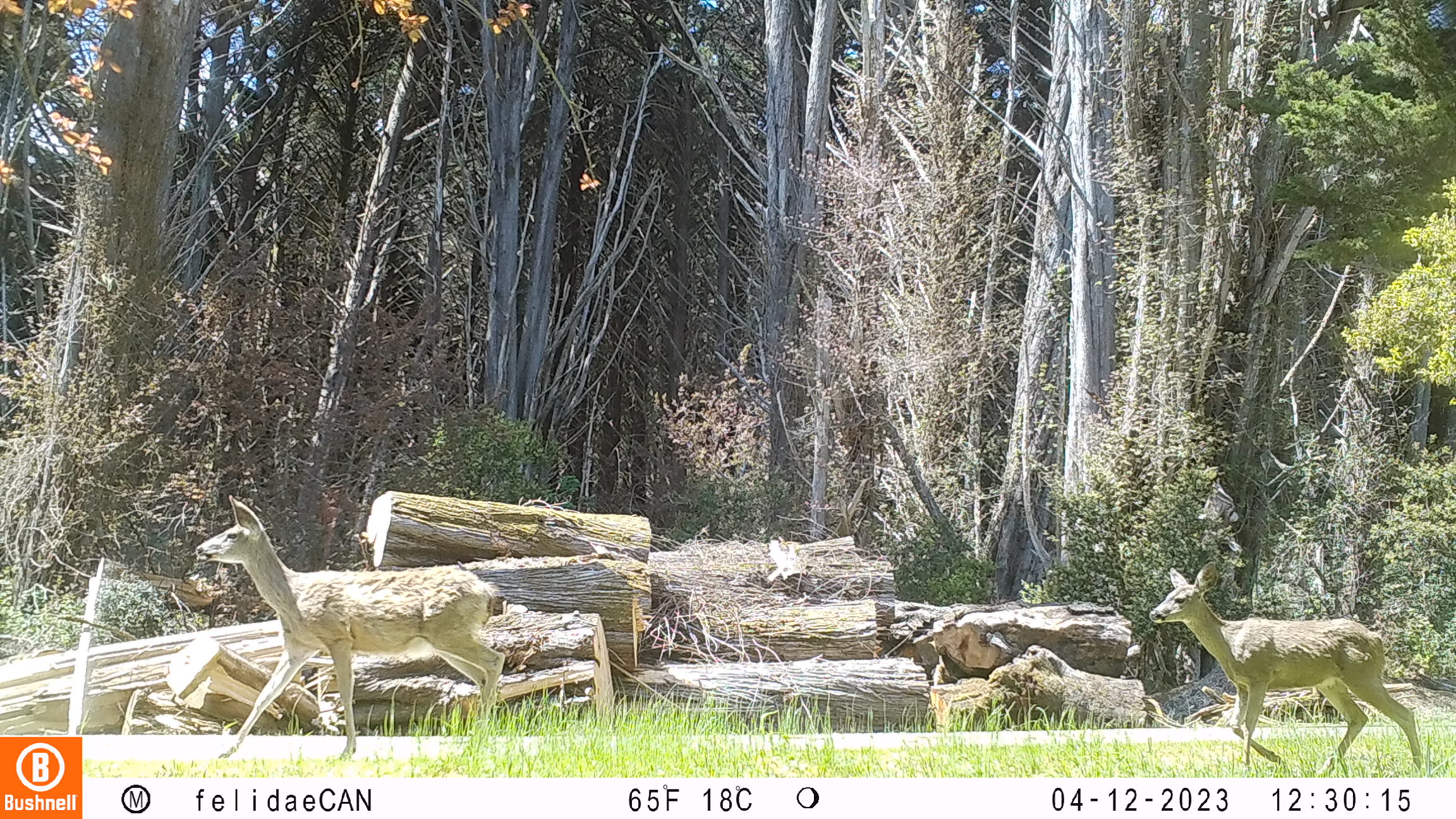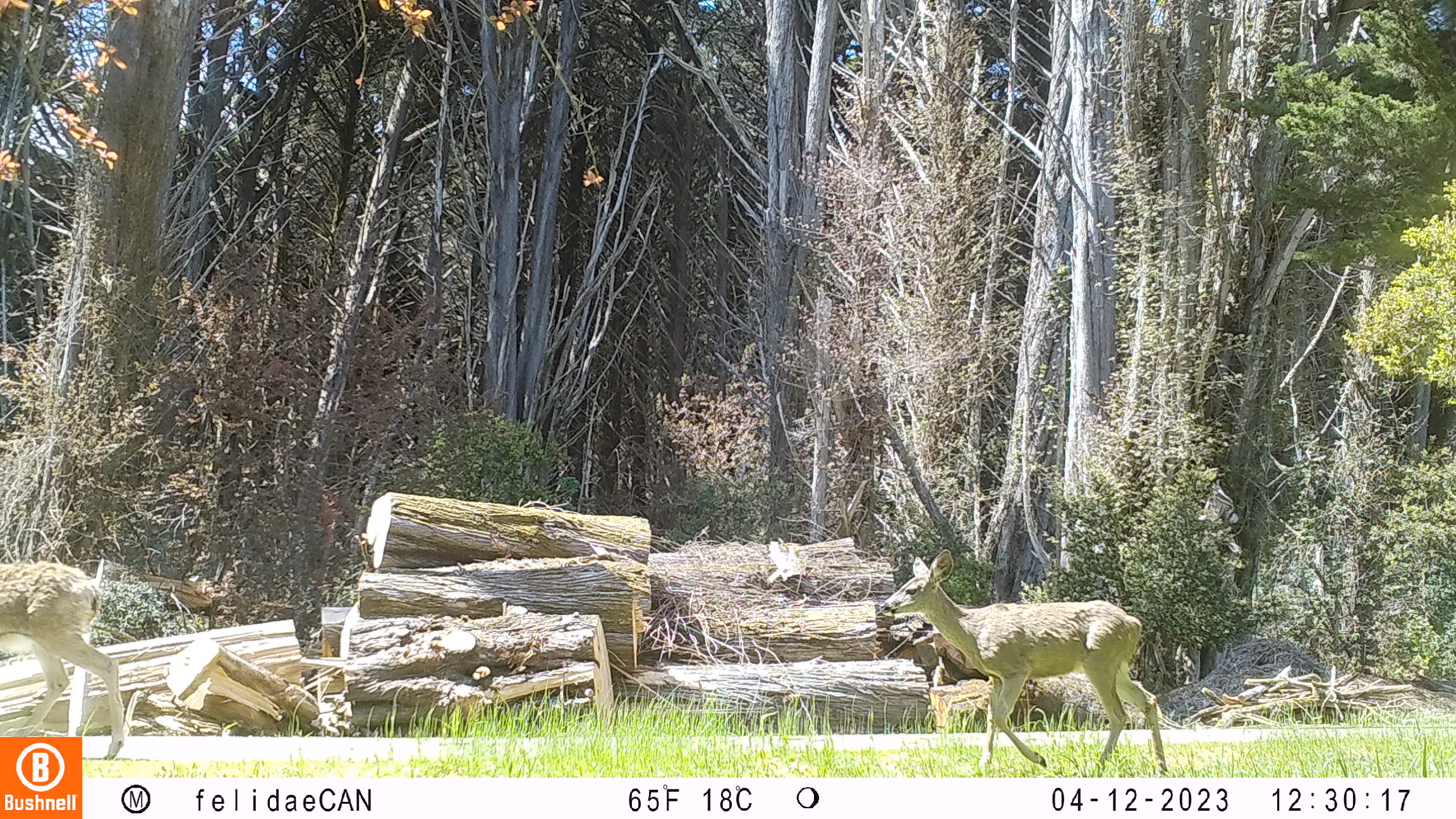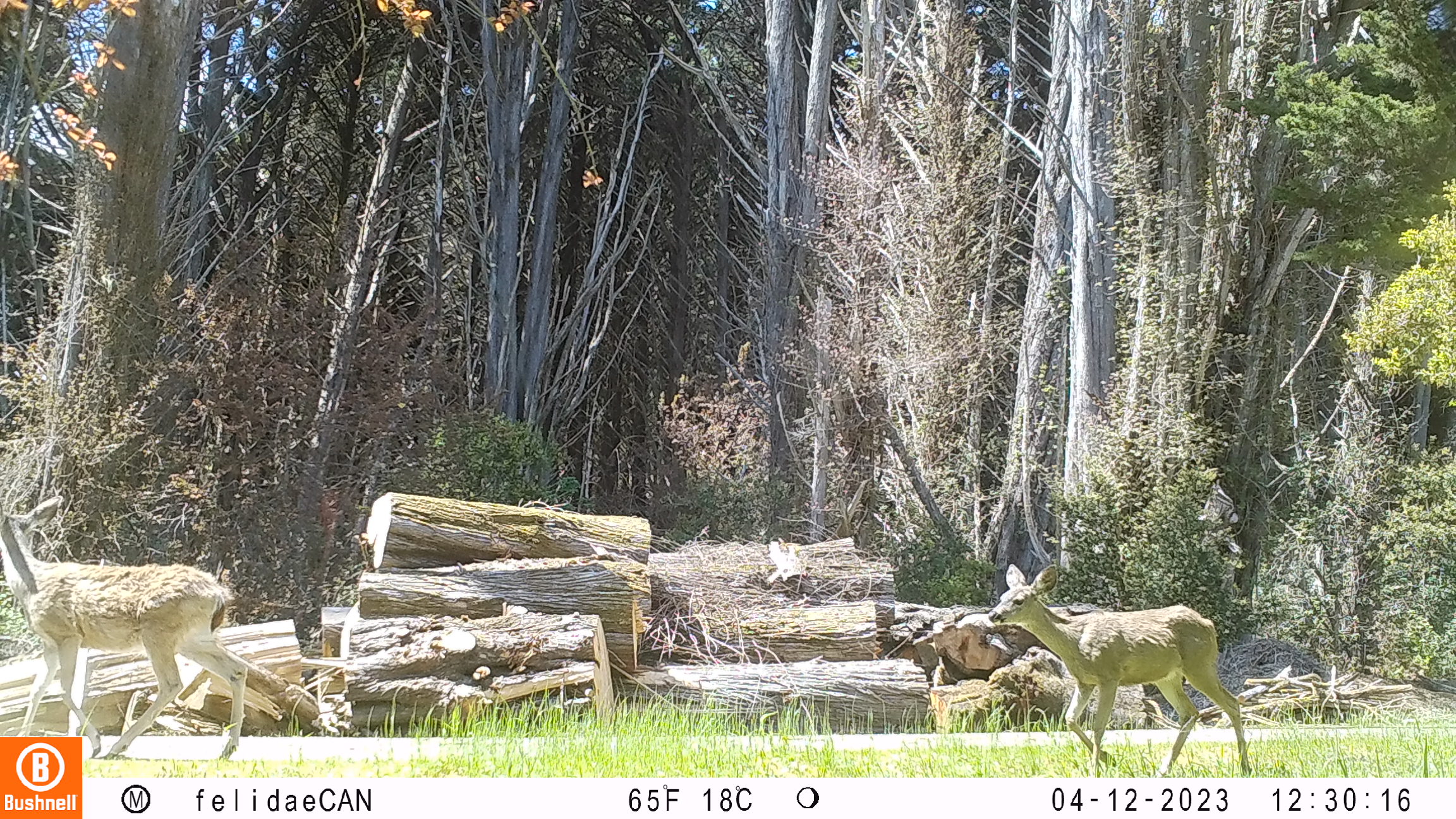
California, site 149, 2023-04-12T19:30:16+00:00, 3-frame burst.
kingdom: Animalia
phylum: Chordata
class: Mammalia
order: Artiodactyla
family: Cervidae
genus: Odocoileus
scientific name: Odocoileus hemionus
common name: mule deer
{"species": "mule deer (Odocoileus hemionus)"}